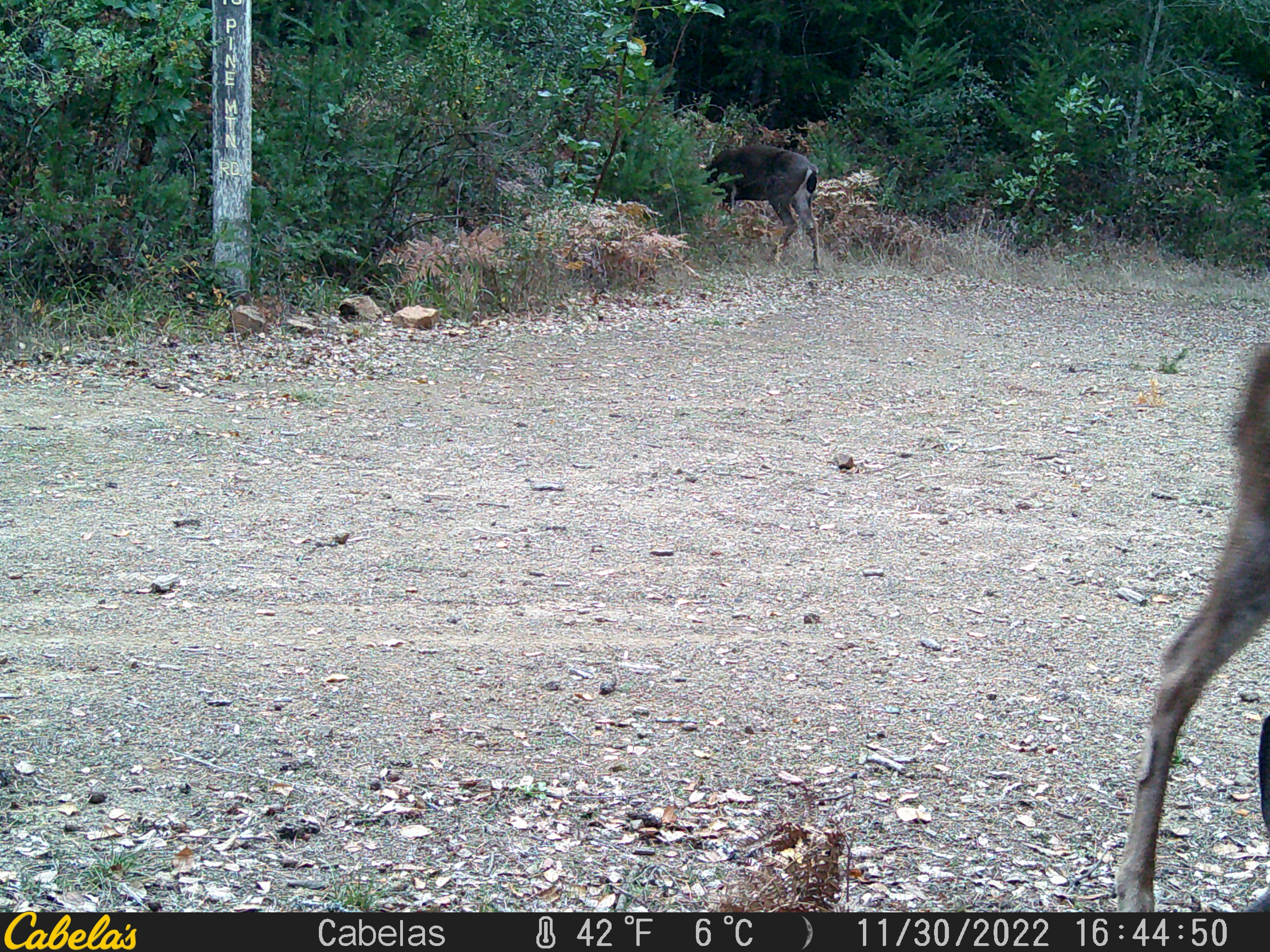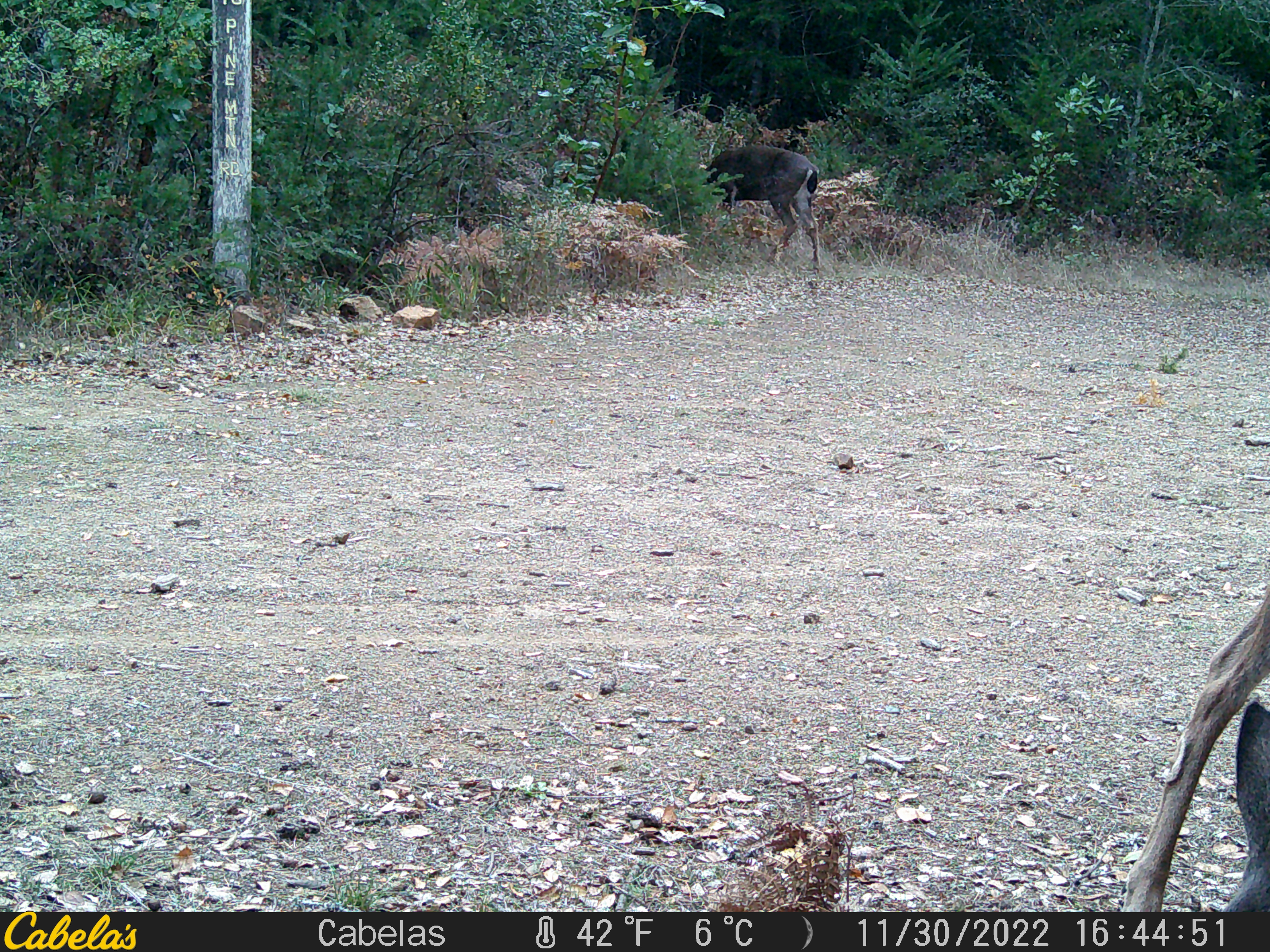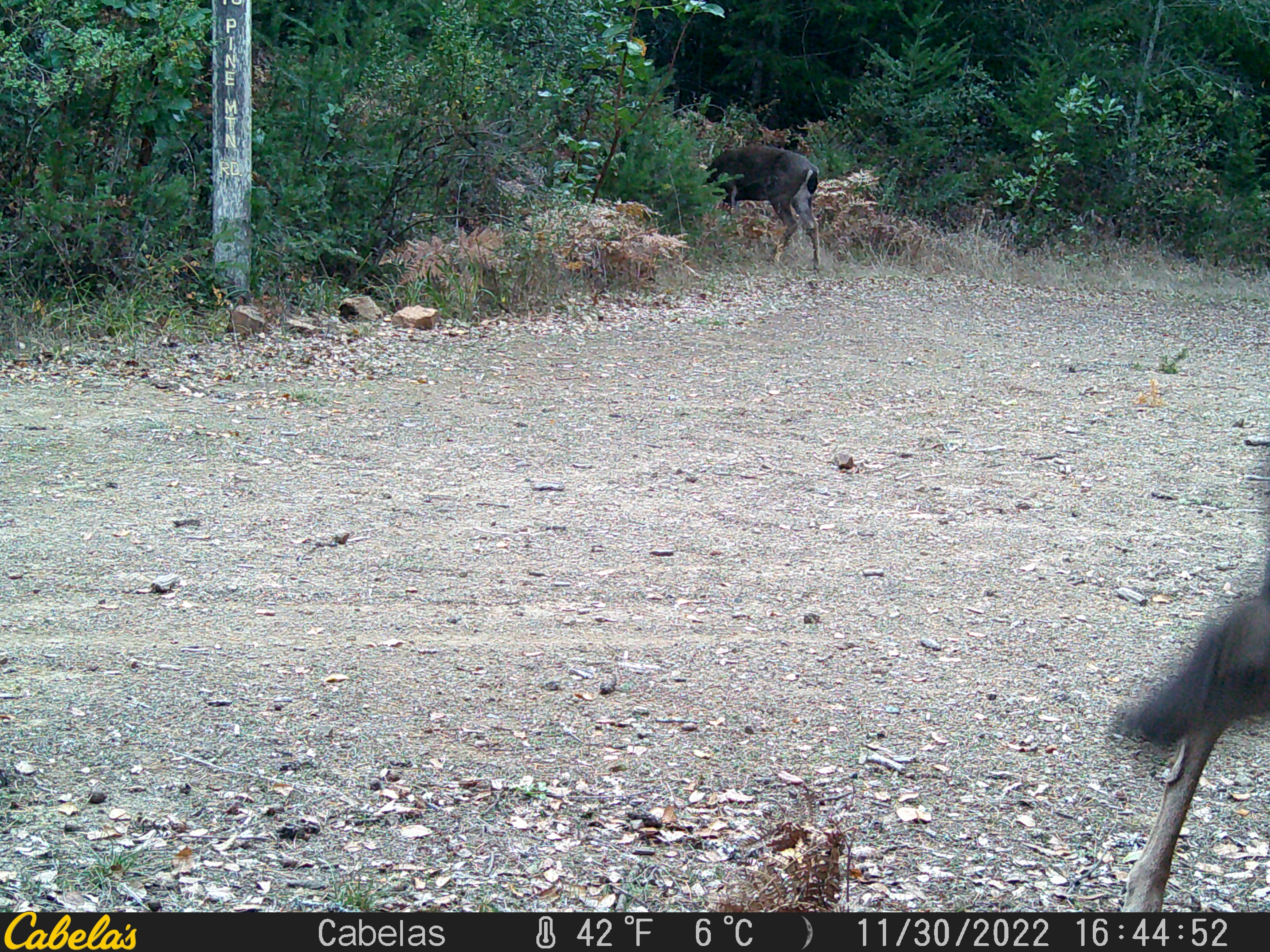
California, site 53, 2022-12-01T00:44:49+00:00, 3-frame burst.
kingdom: Animalia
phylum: Chordata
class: Mammalia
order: Artiodactyla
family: Cervidae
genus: Odocoileus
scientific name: Odocoileus hemionus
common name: mule deer